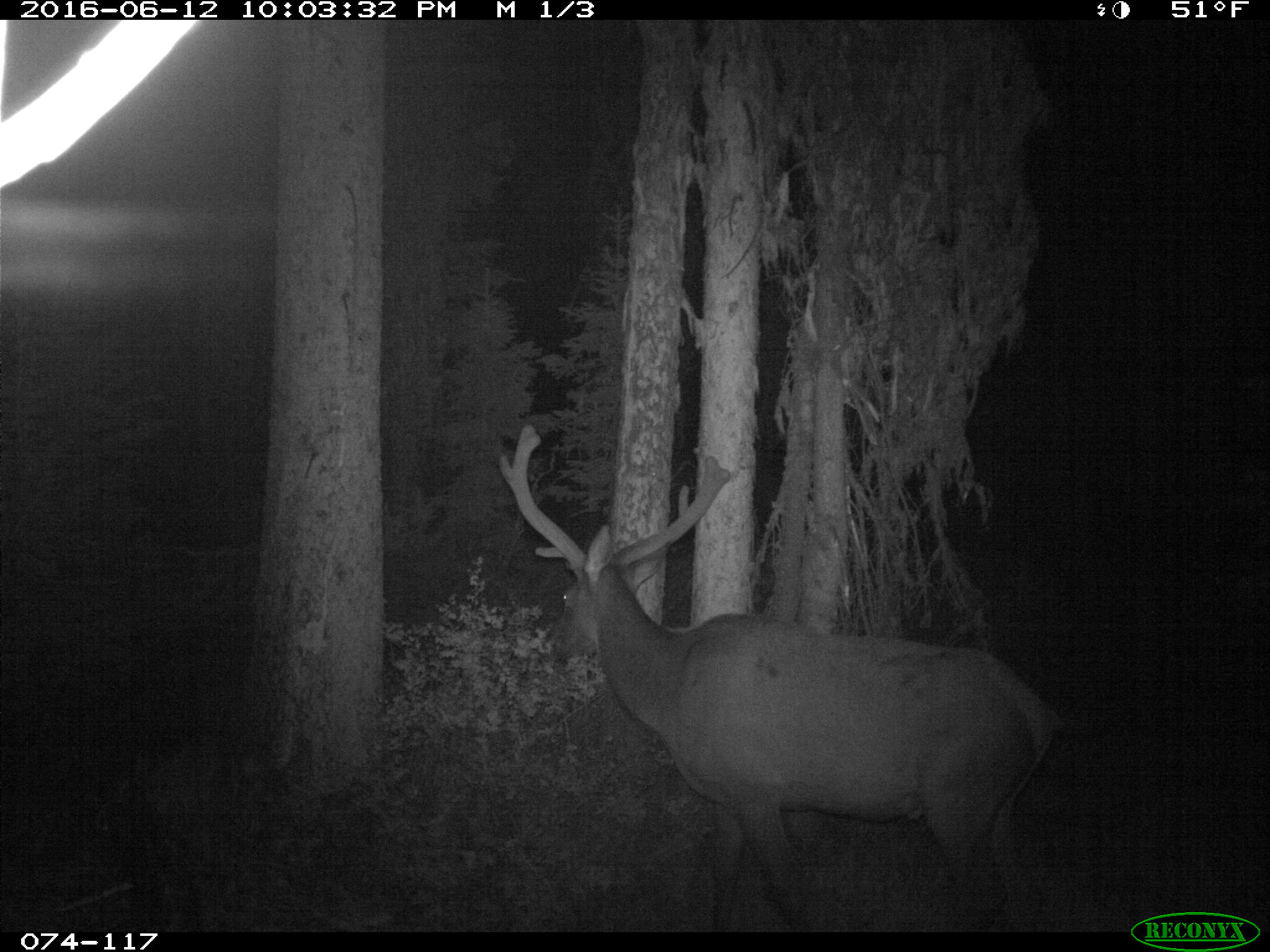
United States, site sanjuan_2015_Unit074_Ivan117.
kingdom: Animalia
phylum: Chordata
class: Mammalia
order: Artiodactyla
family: Cervidae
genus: Cervus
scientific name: Cervus elaphus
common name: red deer